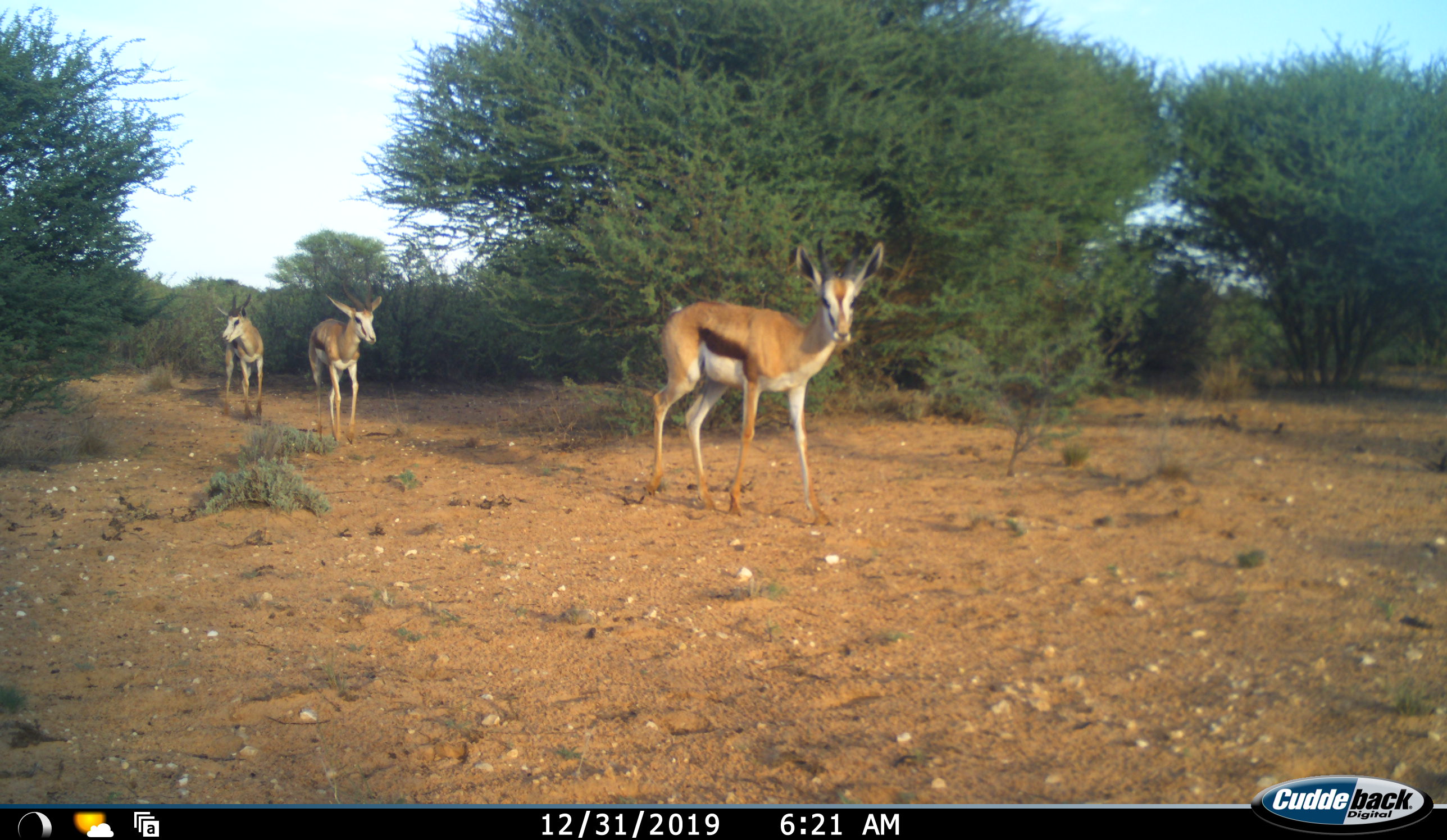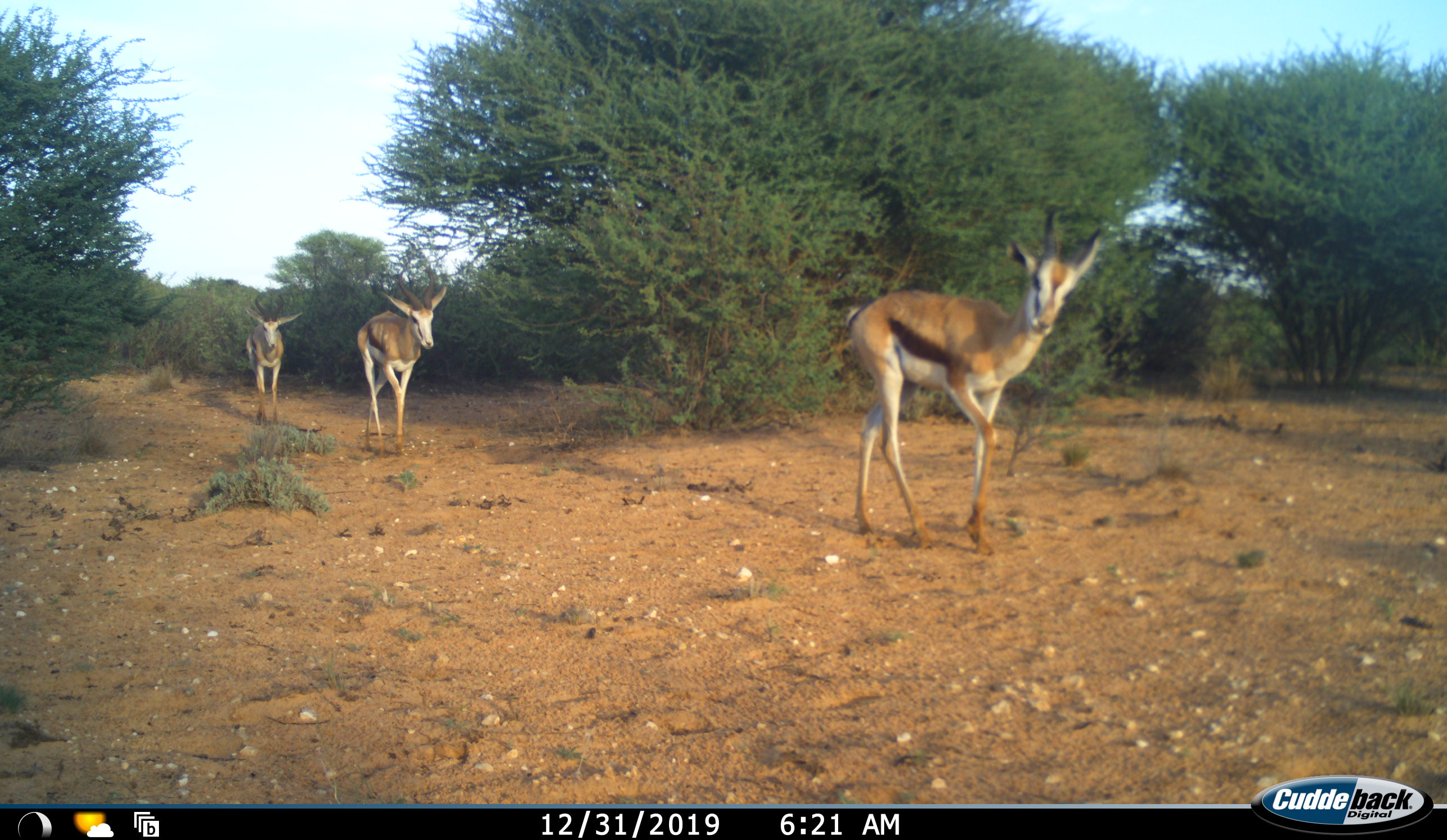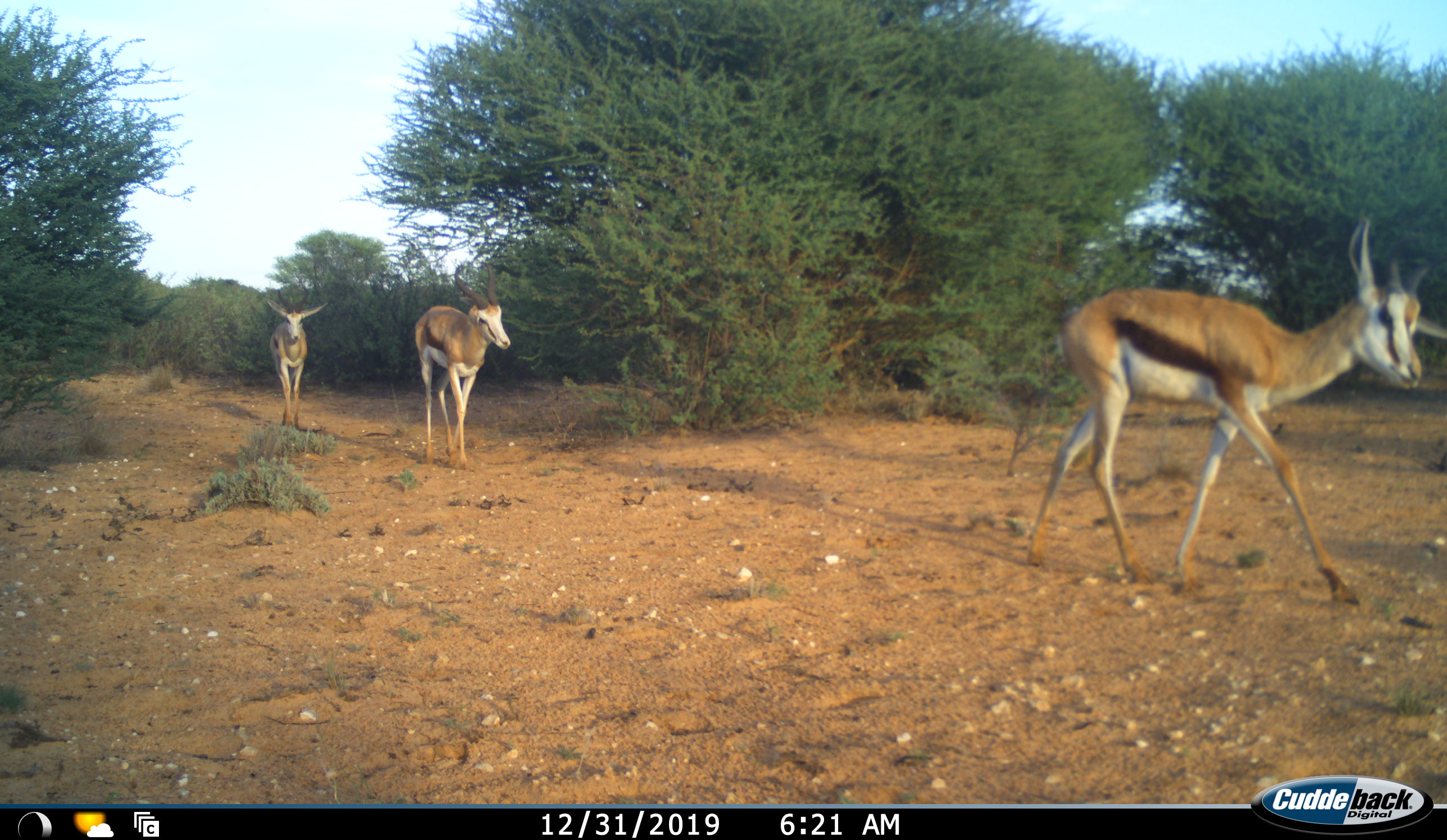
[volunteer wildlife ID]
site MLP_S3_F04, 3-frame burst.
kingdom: Animalia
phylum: Chordata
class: Mammalia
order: Artiodactyla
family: Bovidae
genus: Antidorcas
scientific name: Antidorcas marsupialis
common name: springbok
Springbok (Antidorcas marsupialis), count 3. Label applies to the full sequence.